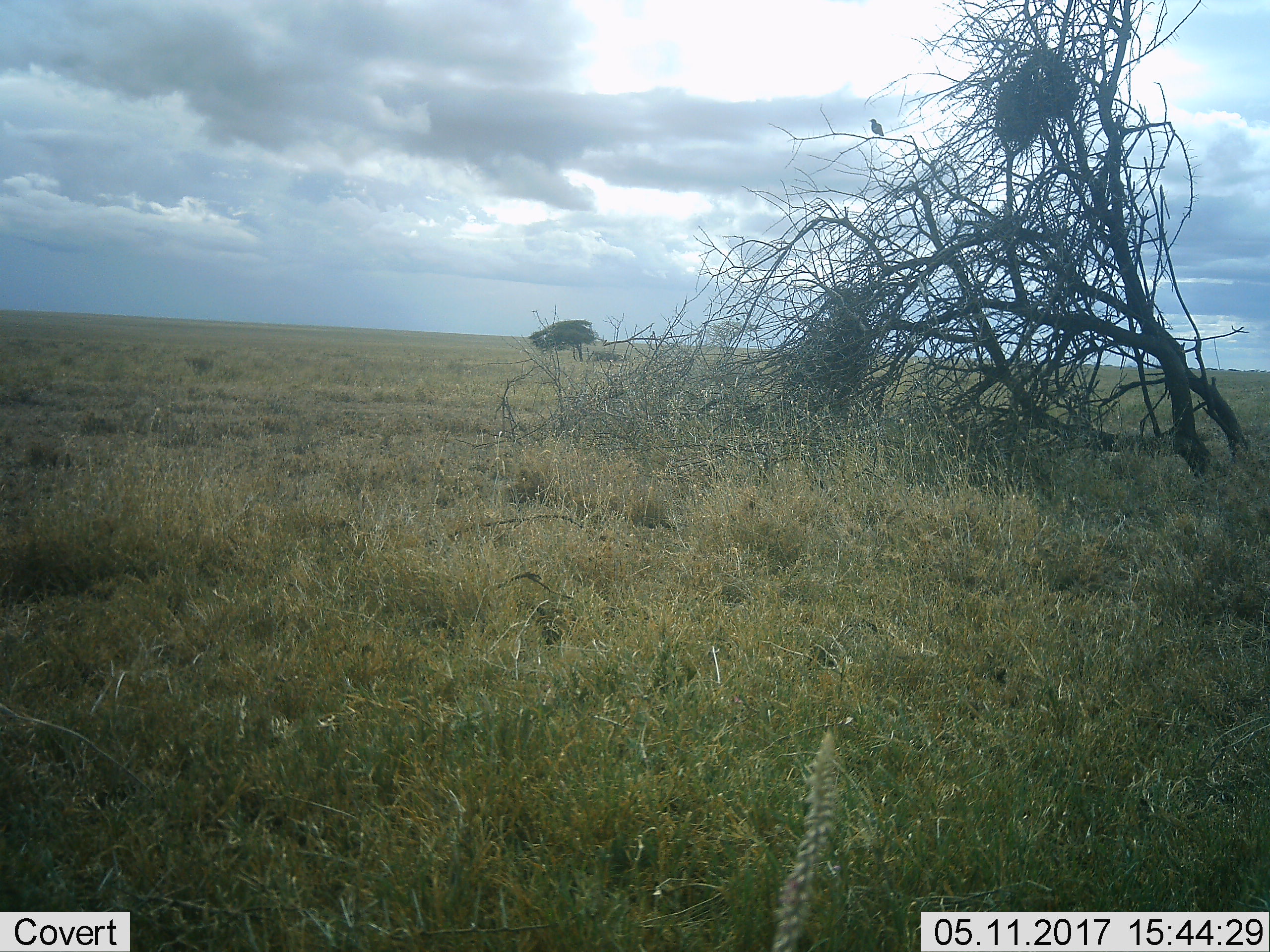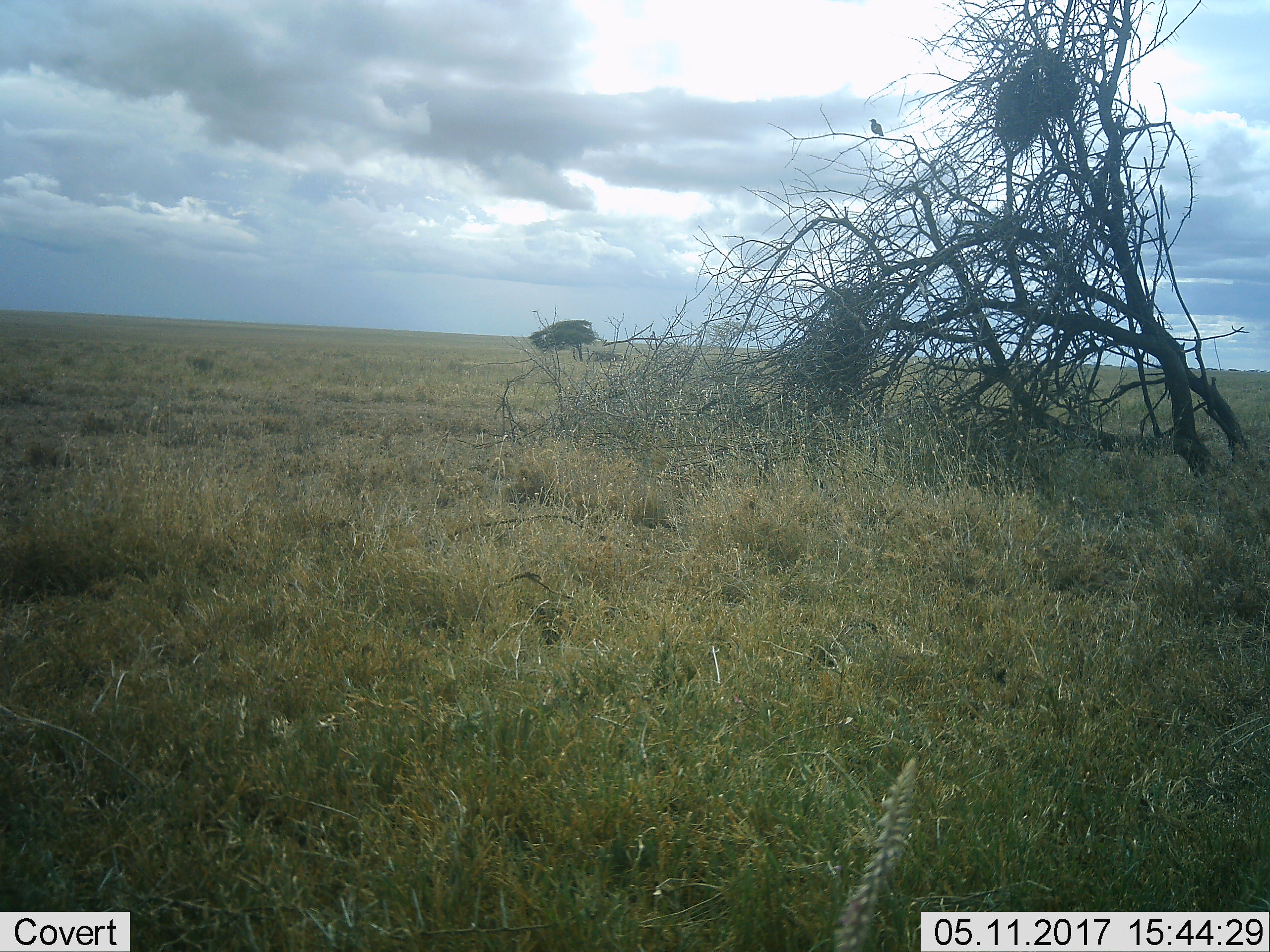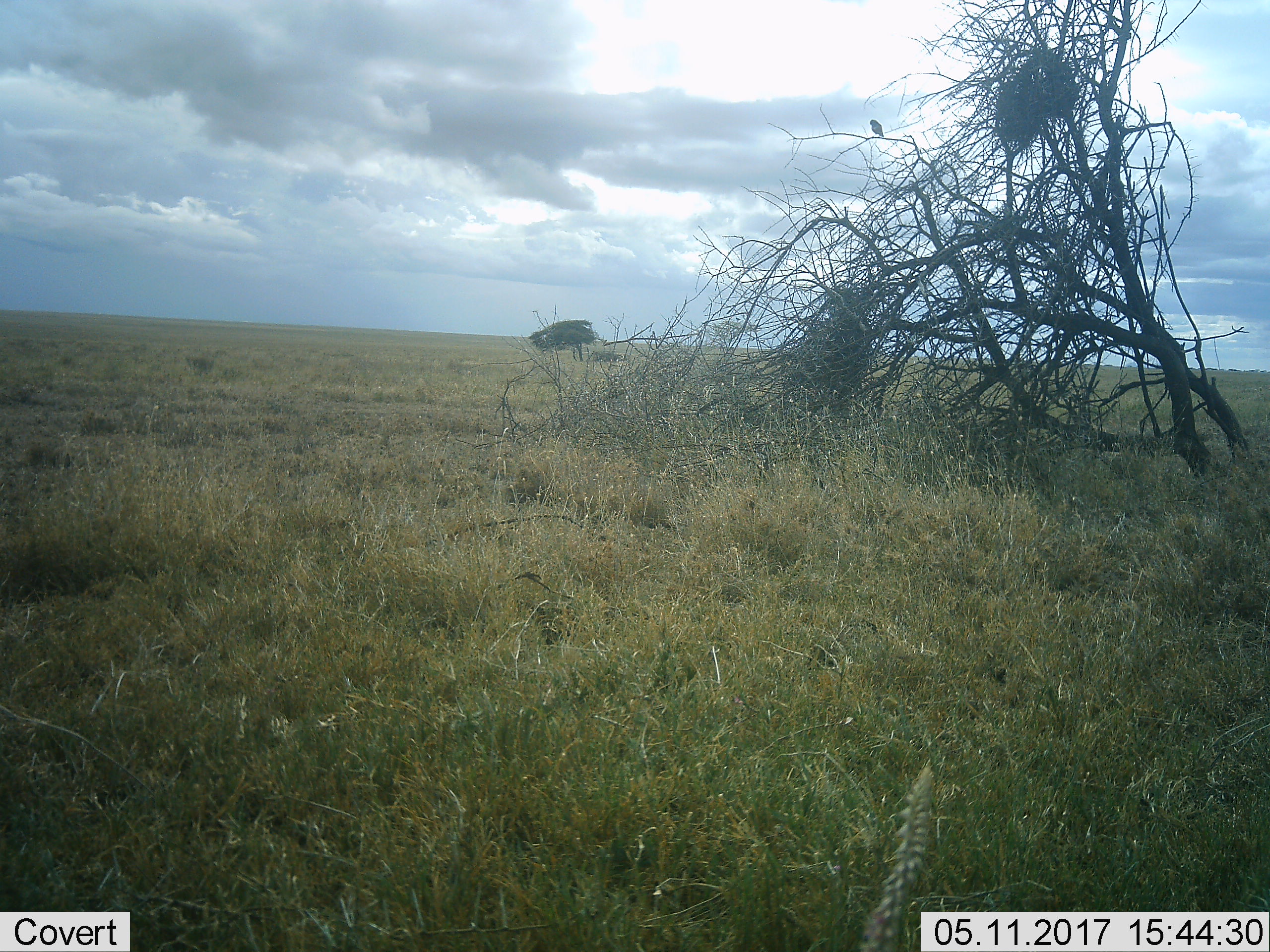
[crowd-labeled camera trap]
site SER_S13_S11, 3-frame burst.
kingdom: Animalia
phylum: Chordata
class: Aves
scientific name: Aves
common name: bird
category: birdother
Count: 1.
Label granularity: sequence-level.